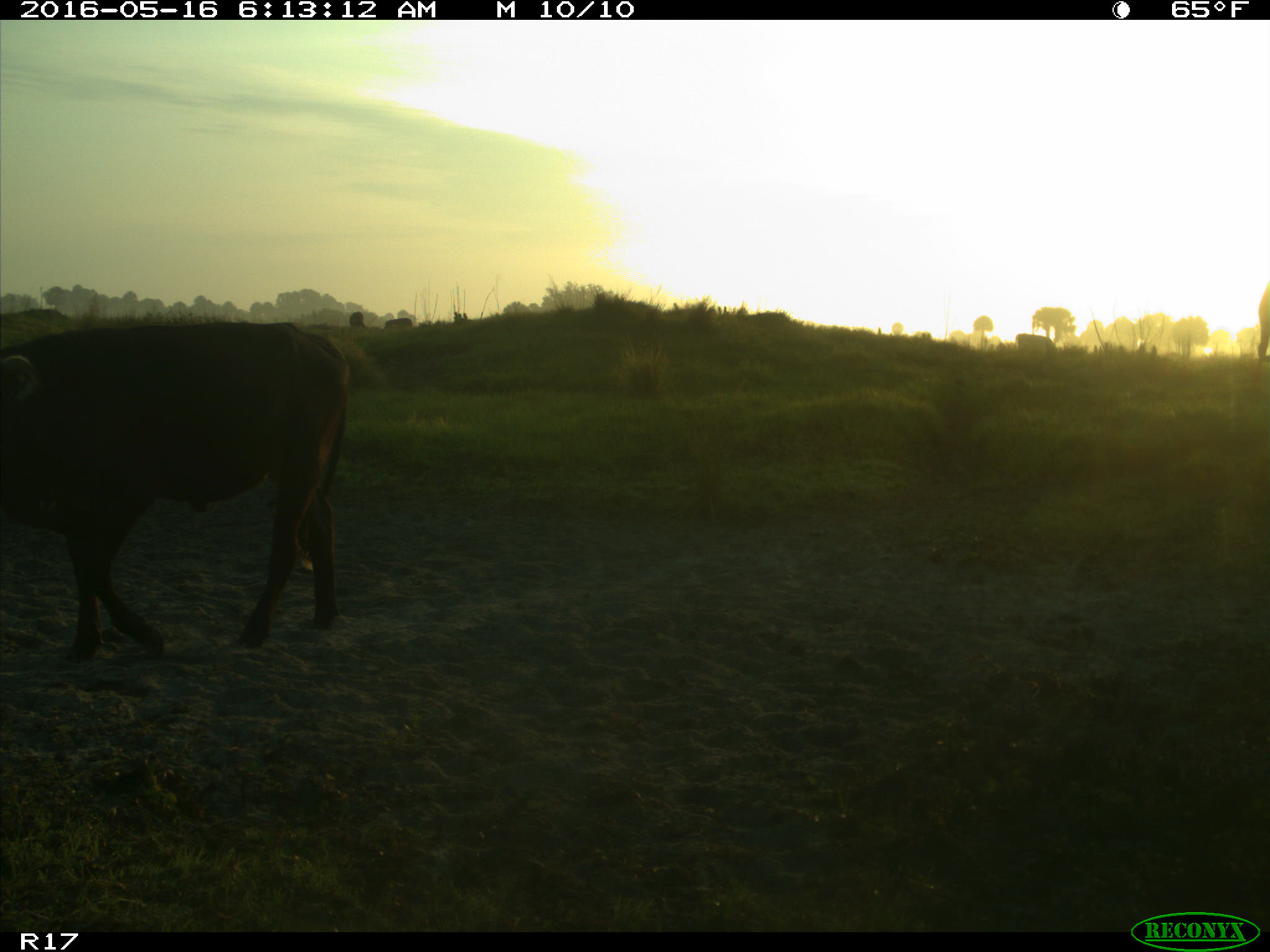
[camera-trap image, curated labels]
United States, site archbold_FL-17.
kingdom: Animalia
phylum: Chordata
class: Mammalia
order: Artiodactyla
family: Bovidae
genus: Bos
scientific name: Bos taurus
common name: domestic cow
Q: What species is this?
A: Bos taurus (domestic cow).